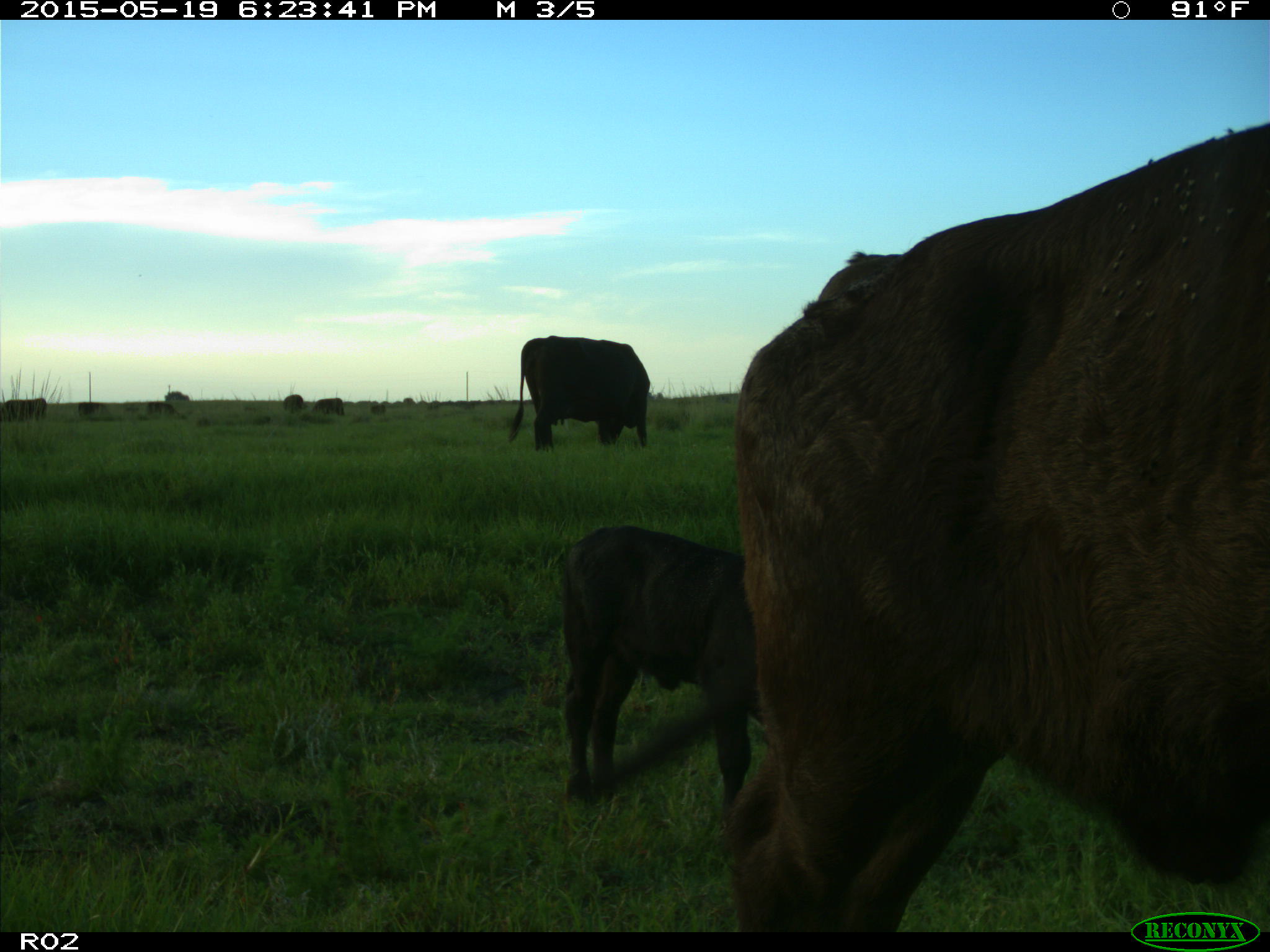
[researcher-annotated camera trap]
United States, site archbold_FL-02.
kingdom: Animalia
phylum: Chordata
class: Mammalia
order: Artiodactyla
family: Bovidae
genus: Bos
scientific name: Bos taurus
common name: domestic cow